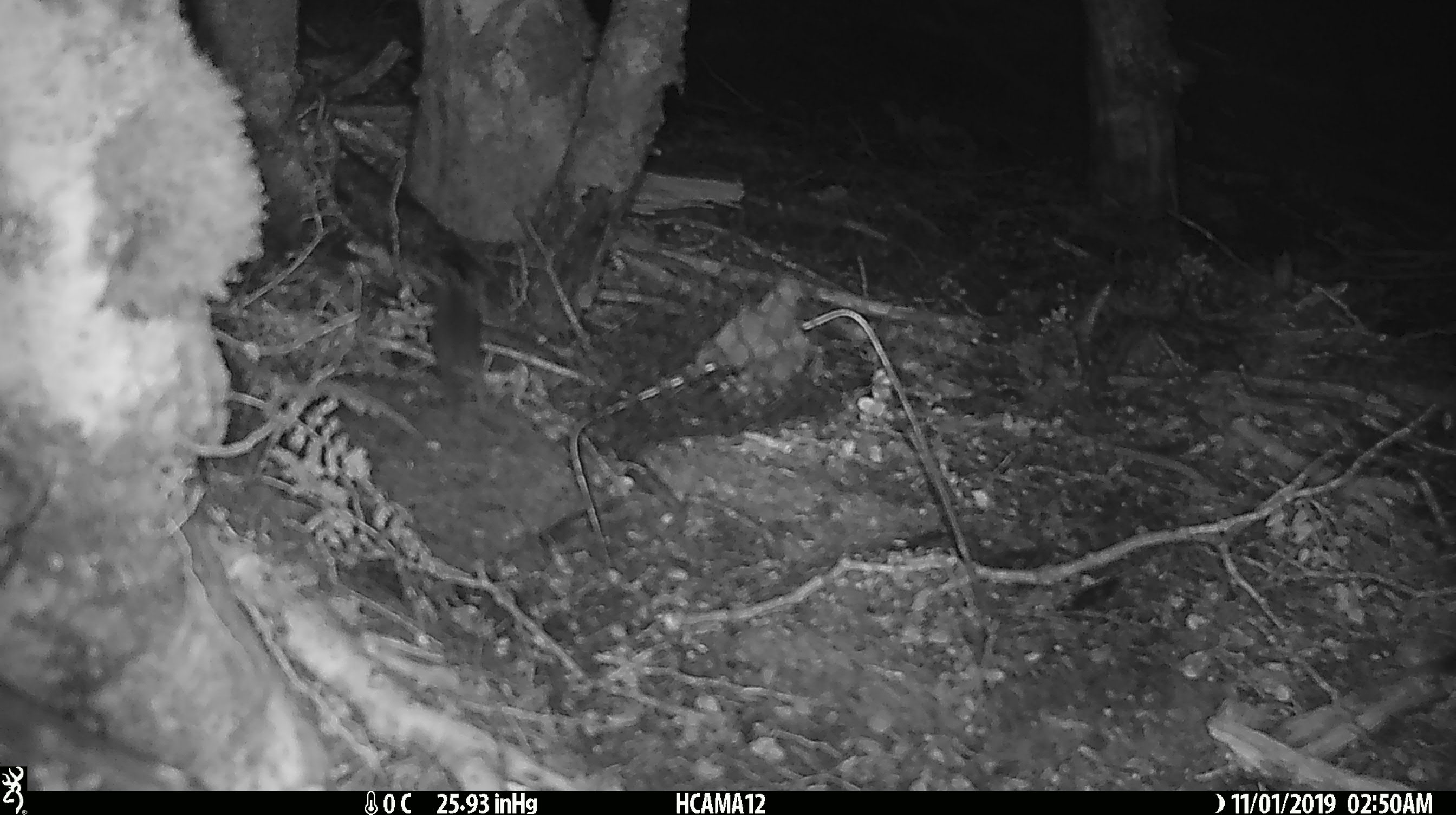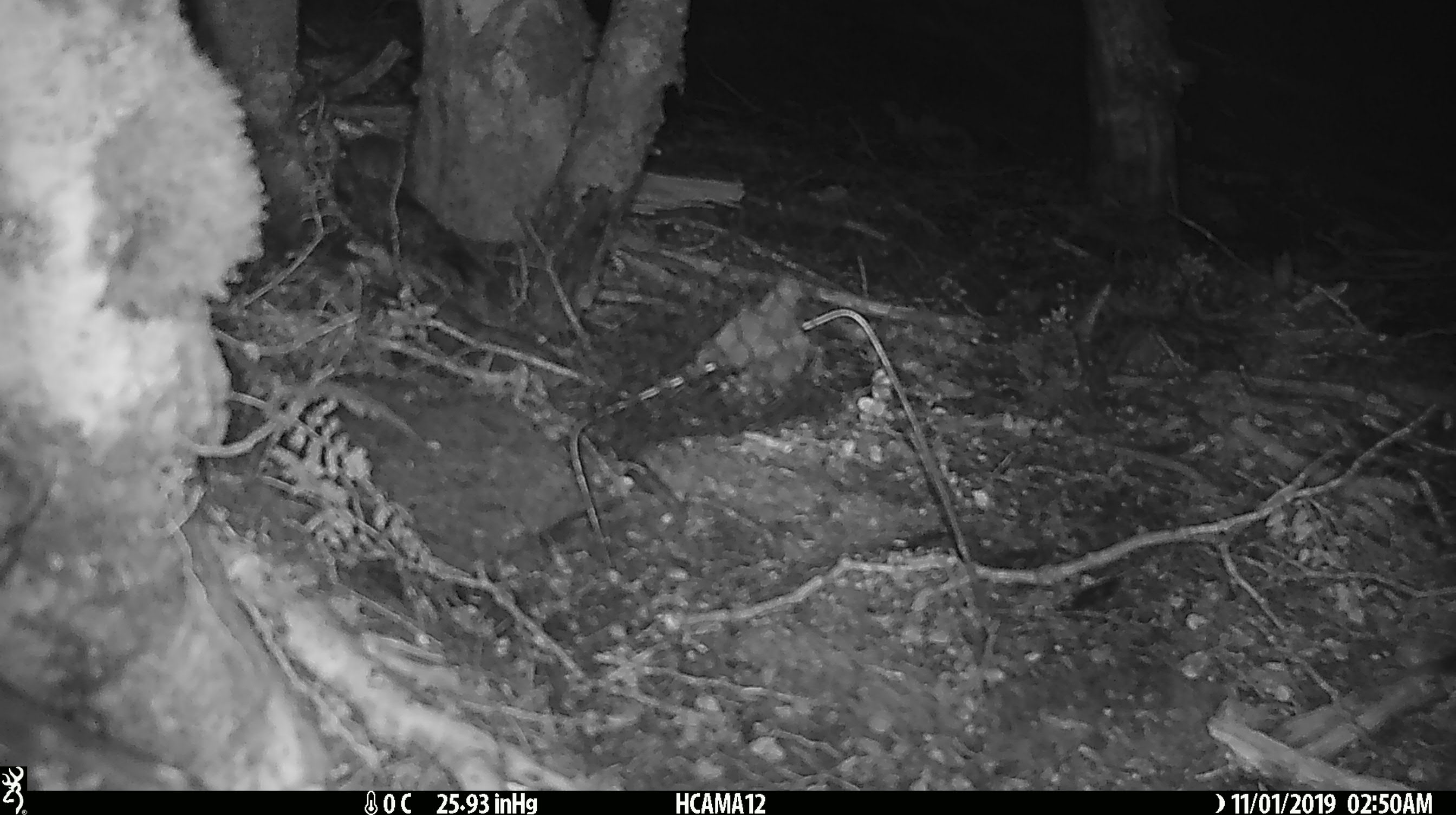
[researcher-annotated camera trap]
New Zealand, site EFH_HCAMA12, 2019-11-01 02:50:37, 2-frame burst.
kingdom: Animalia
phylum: Chordata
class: Mammalia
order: Rodentia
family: Muridae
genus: Mus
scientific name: Mus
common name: mouse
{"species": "mouse (Mus)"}